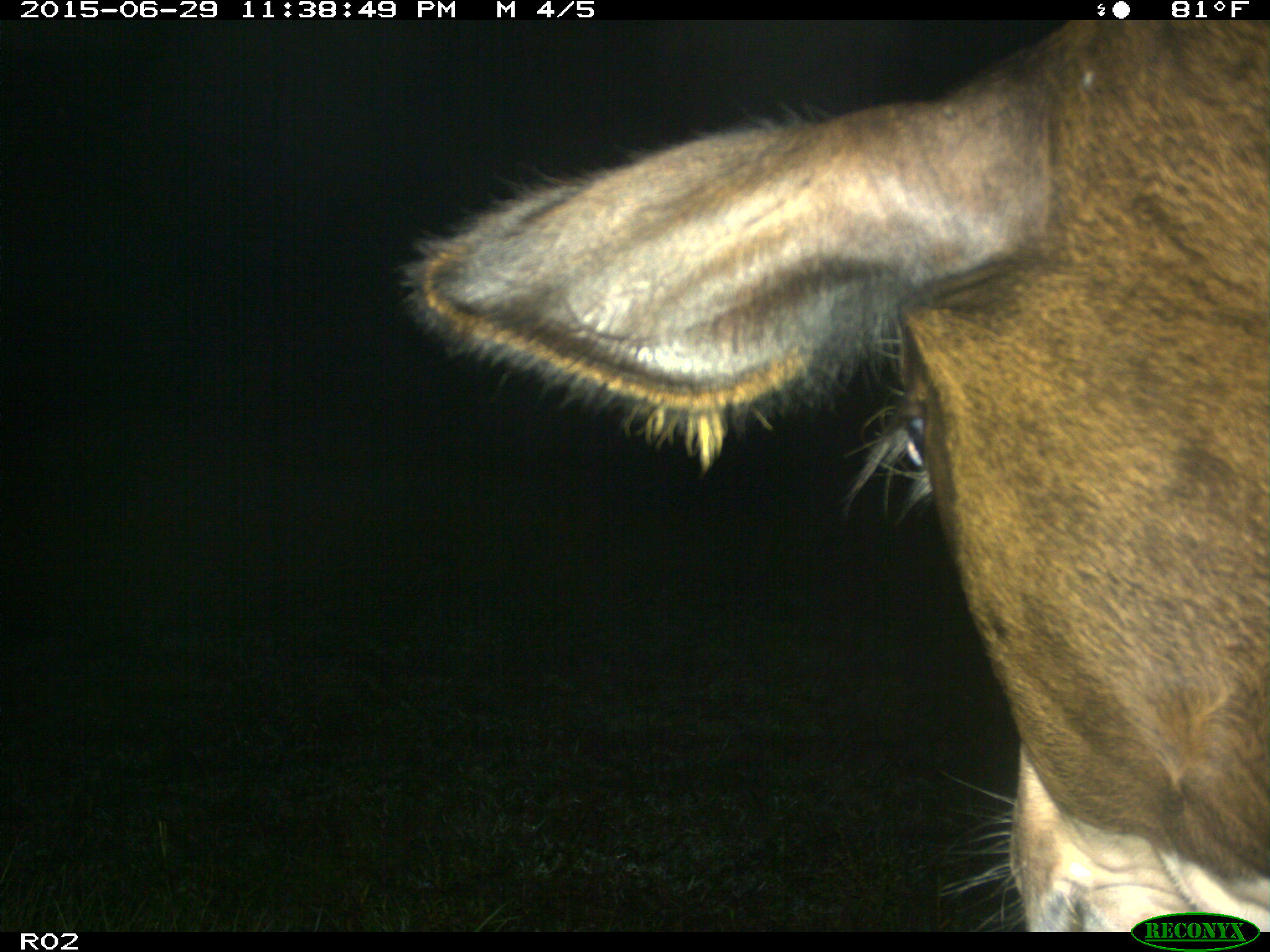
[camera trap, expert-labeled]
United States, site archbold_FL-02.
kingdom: Animalia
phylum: Chordata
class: Mammalia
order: Artiodactyla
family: Bovidae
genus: Bos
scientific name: Bos taurus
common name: domestic cow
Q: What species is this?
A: Bos taurus (domestic cow).